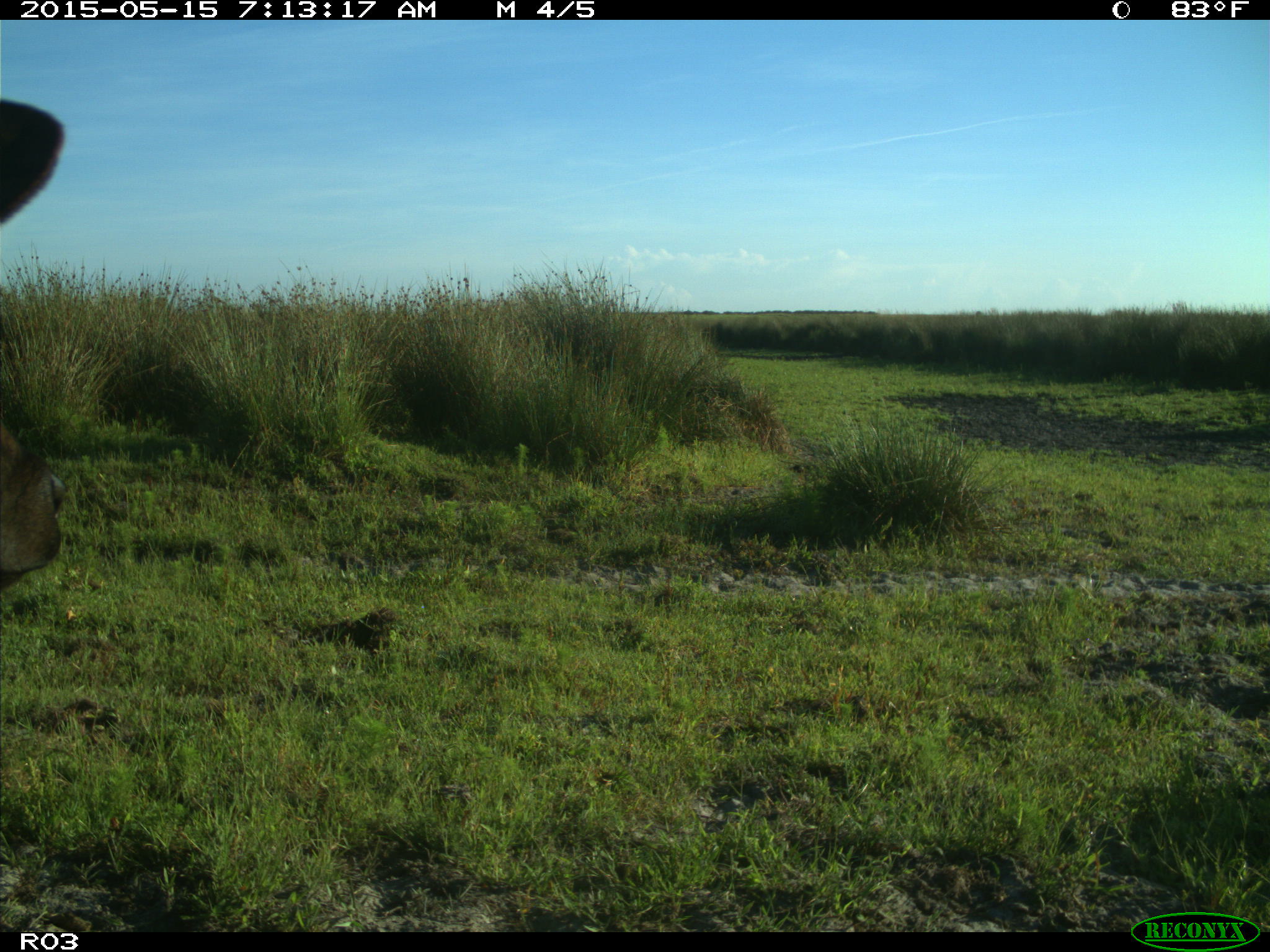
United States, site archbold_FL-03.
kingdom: Animalia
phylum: Chordata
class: Mammalia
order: Artiodactyla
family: Bovidae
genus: Bos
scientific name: Bos taurus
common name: domestic cow